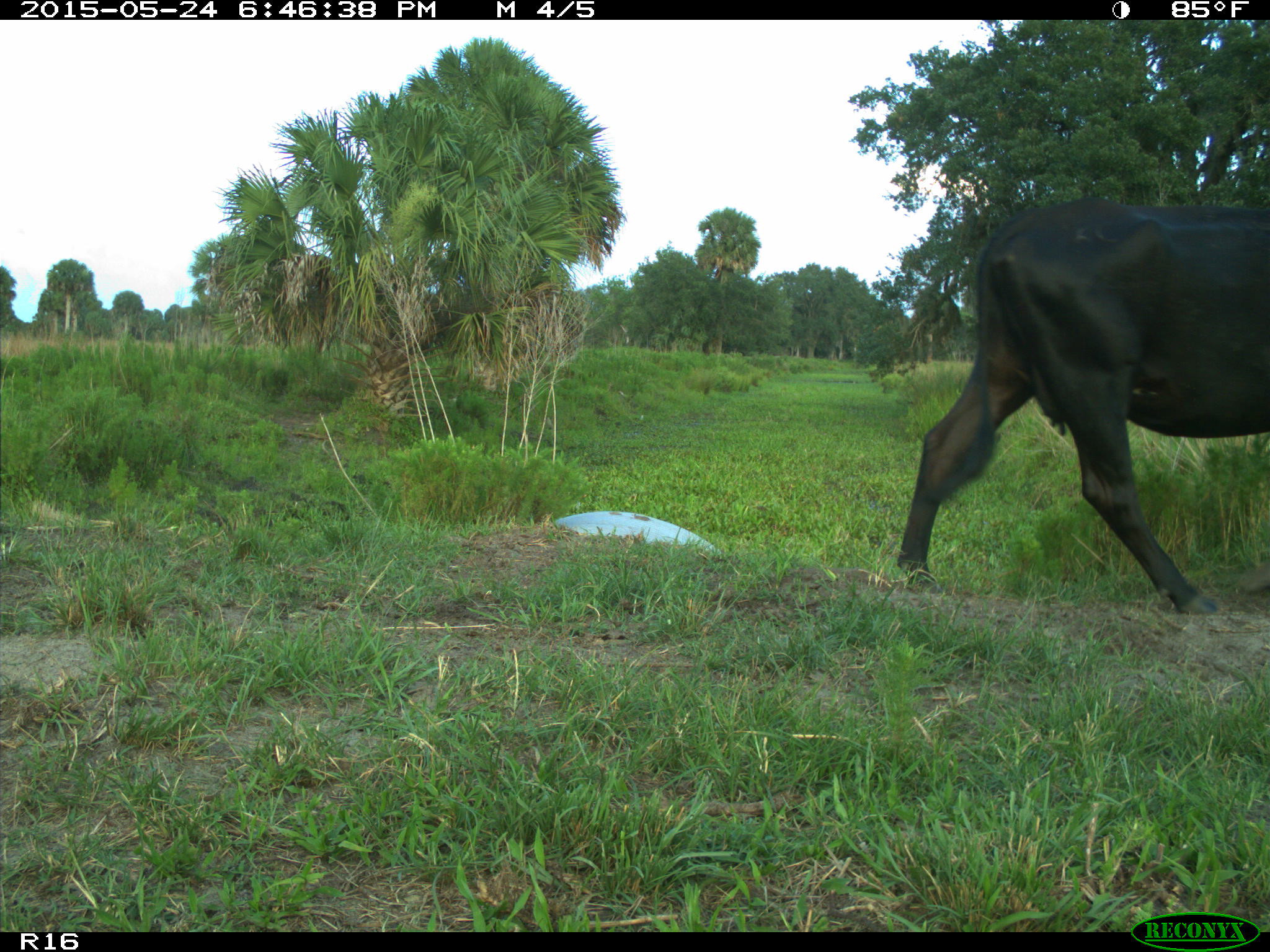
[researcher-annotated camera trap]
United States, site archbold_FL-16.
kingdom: Animalia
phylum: Chordata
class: Mammalia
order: Artiodactyla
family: Bovidae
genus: Bos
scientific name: Bos taurus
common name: domestic cow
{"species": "Bos taurus (domestic cow)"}